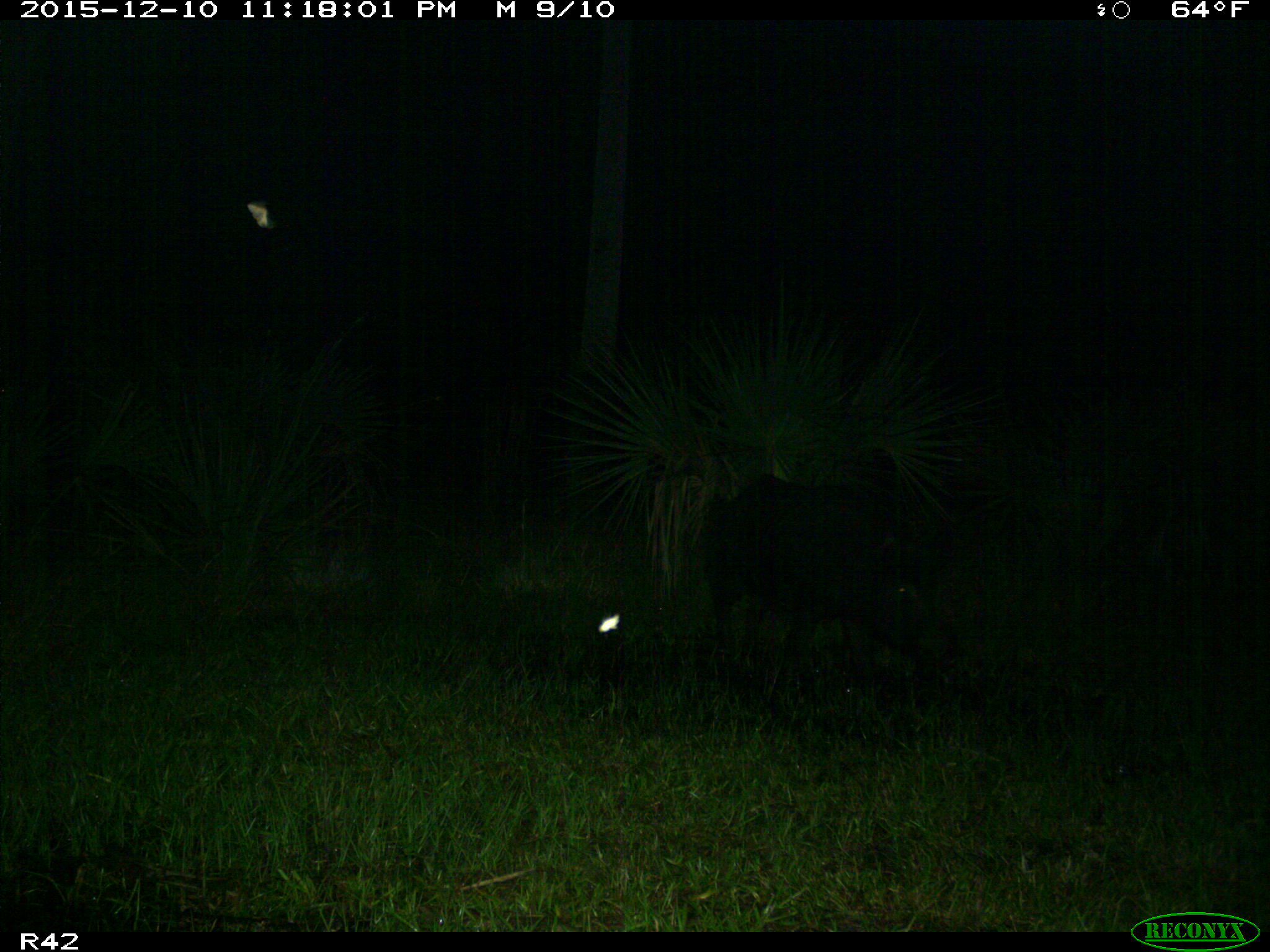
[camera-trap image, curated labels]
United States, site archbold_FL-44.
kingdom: Animalia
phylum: Chordata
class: Mammalia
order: Artiodactyla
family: Suidae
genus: Sus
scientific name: Sus scrofa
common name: wild boar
Sus scrofa (wild boar).